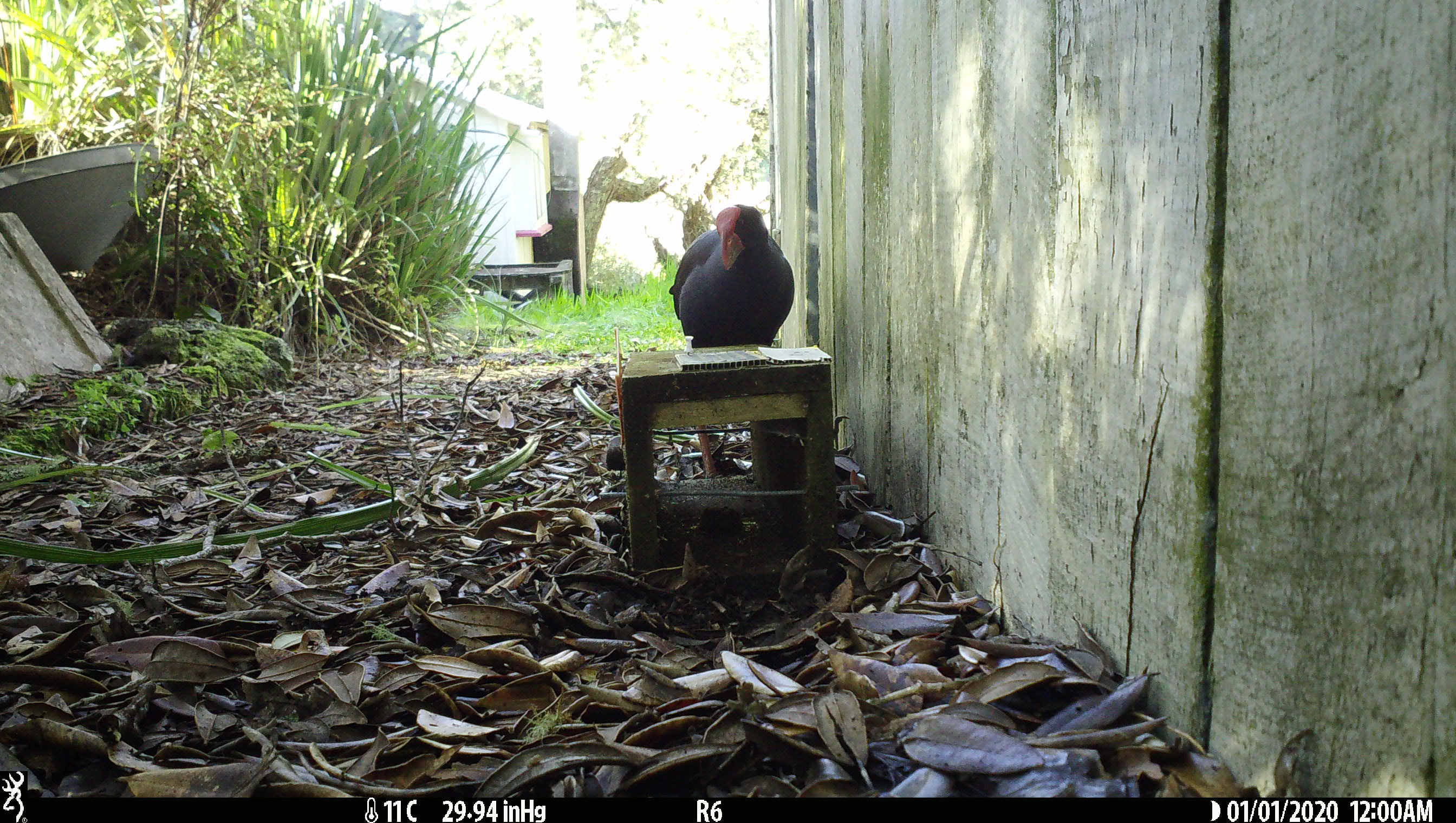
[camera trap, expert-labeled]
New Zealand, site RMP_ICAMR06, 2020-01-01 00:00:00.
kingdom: Animalia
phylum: Chordata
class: Aves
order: Gruiformes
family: Rallidae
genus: Porphyrio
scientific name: Porphyrio melanotus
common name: australasian swamphen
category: pukeko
Pukeko (australasian swamphen) (Porphyrio melanotus).